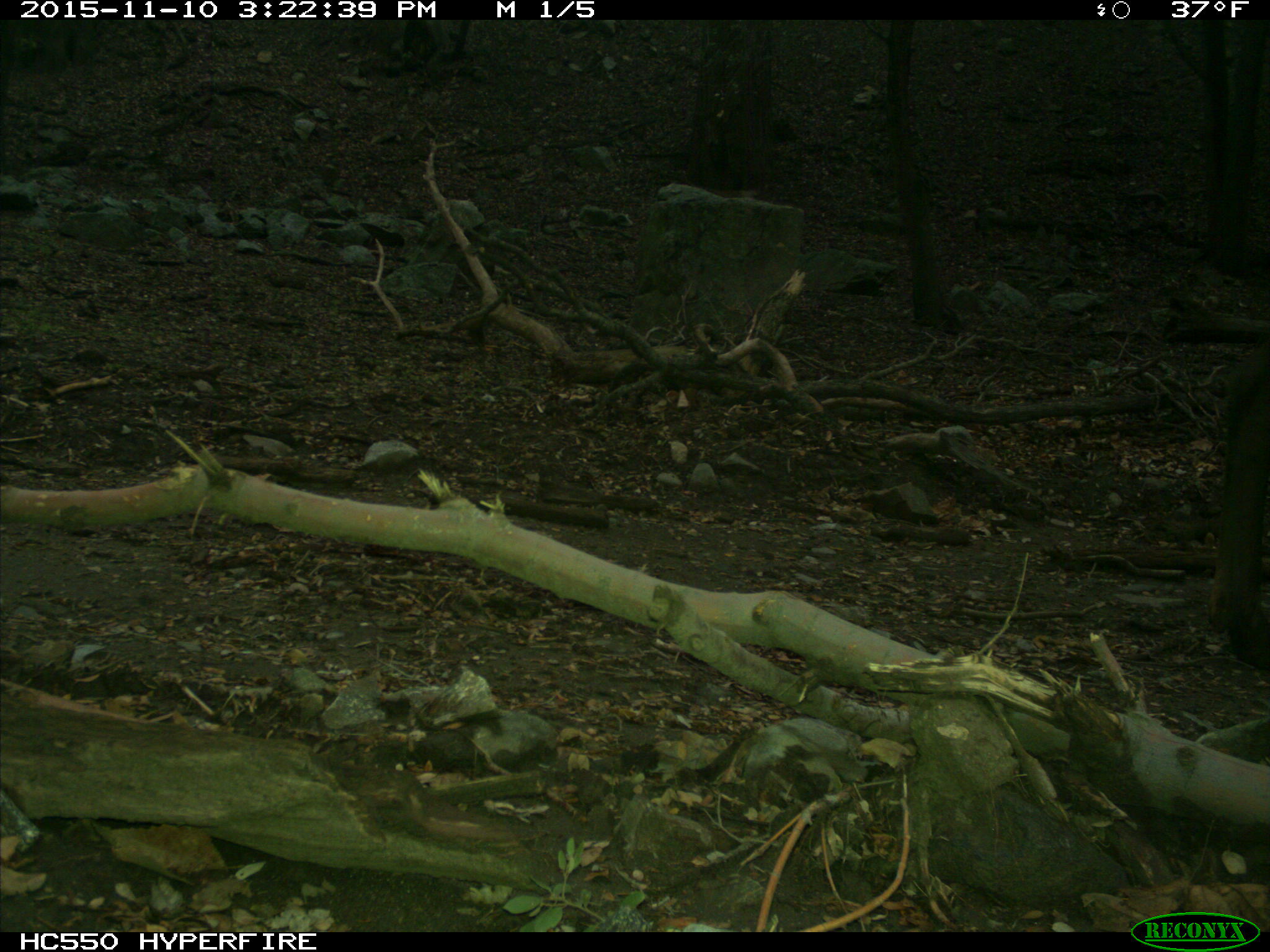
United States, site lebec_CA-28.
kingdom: Animalia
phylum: Chordata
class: Mammalia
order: Artiodactyla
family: Cervidae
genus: Cervus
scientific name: Cervus canadensis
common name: elk